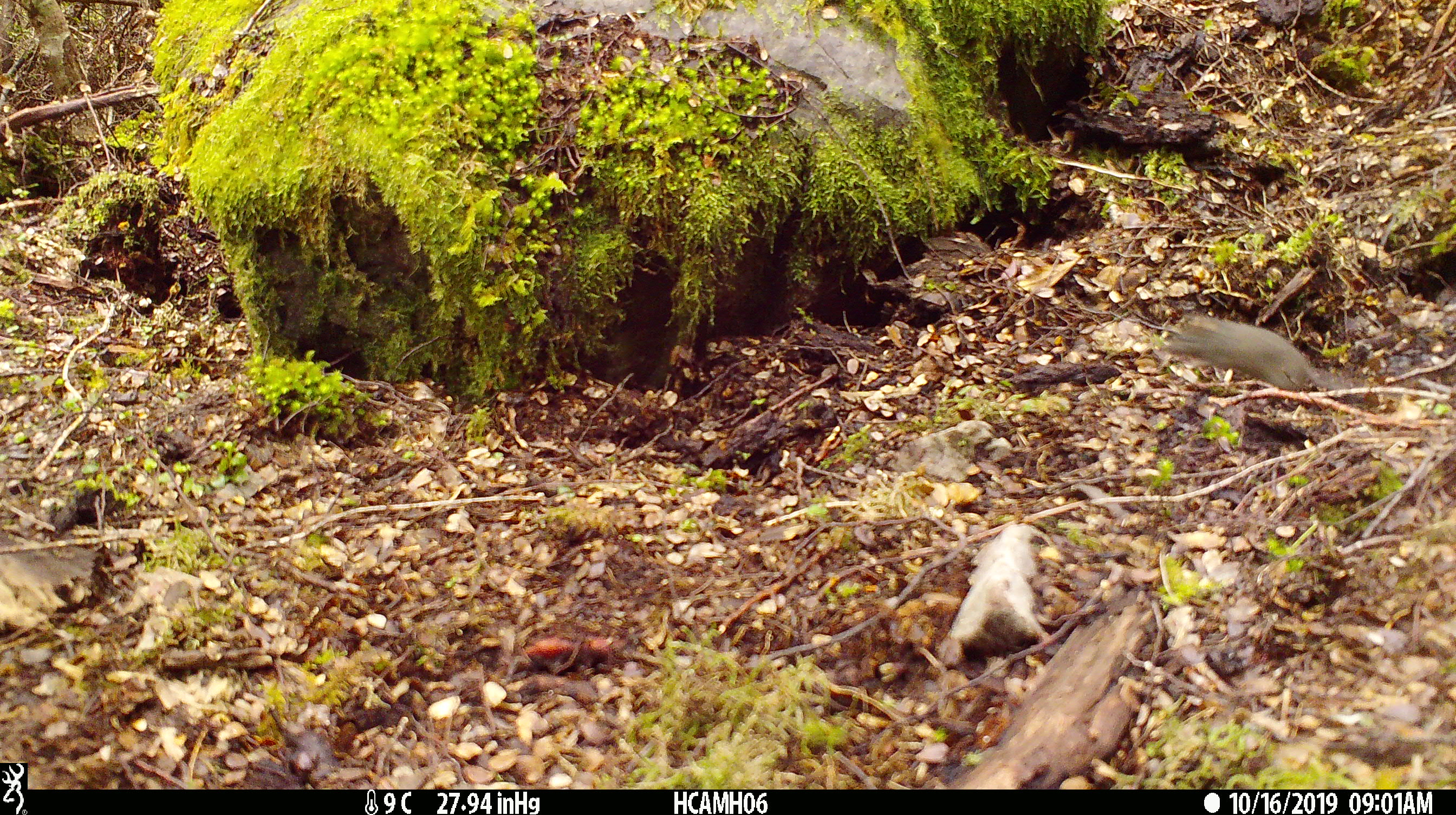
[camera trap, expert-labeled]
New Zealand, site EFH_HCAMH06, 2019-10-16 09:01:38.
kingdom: Animalia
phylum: Chordata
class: Mammalia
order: Rodentia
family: Muridae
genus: Mus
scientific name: Mus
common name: mouse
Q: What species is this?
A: Mouse (Mus).